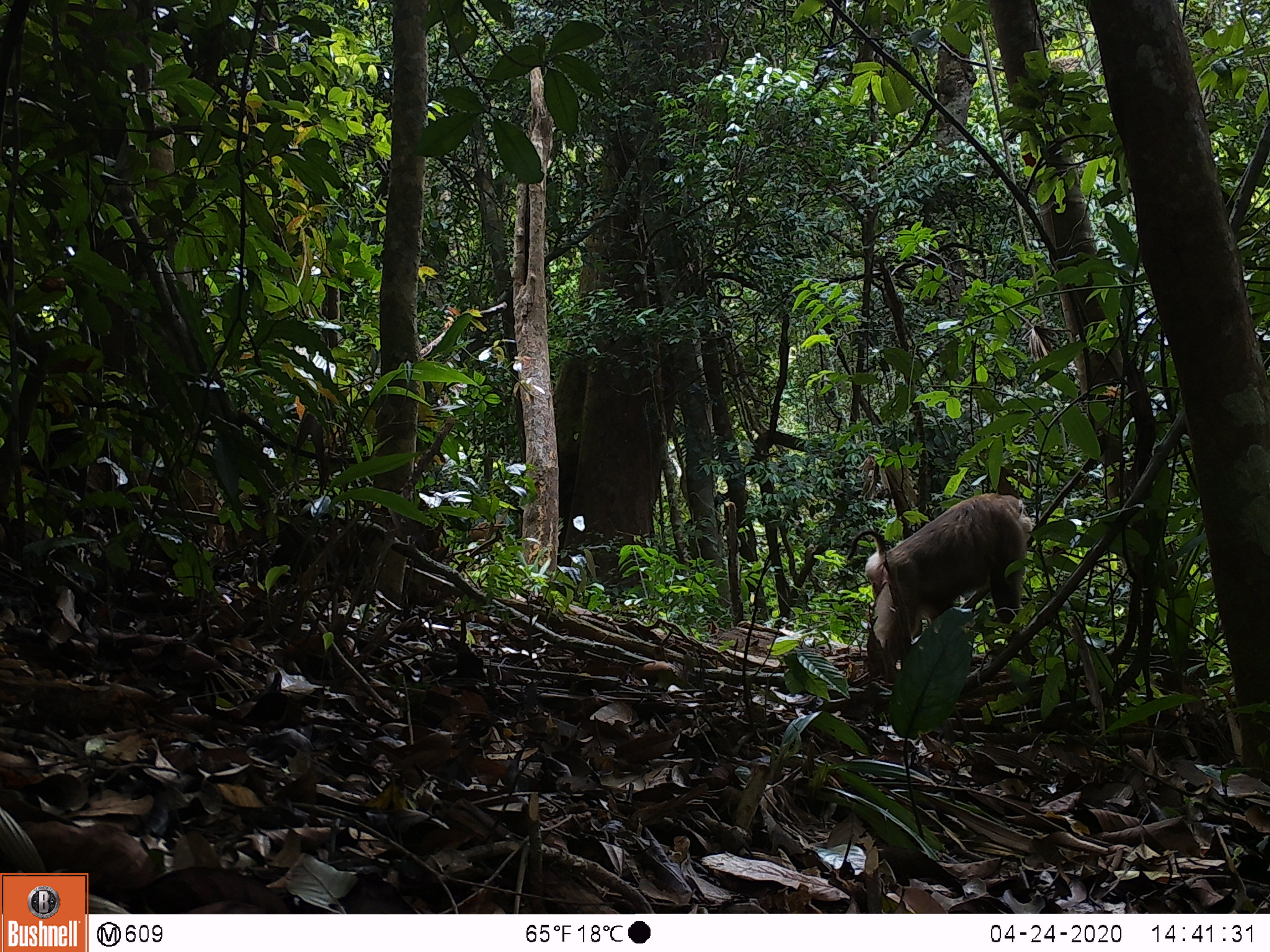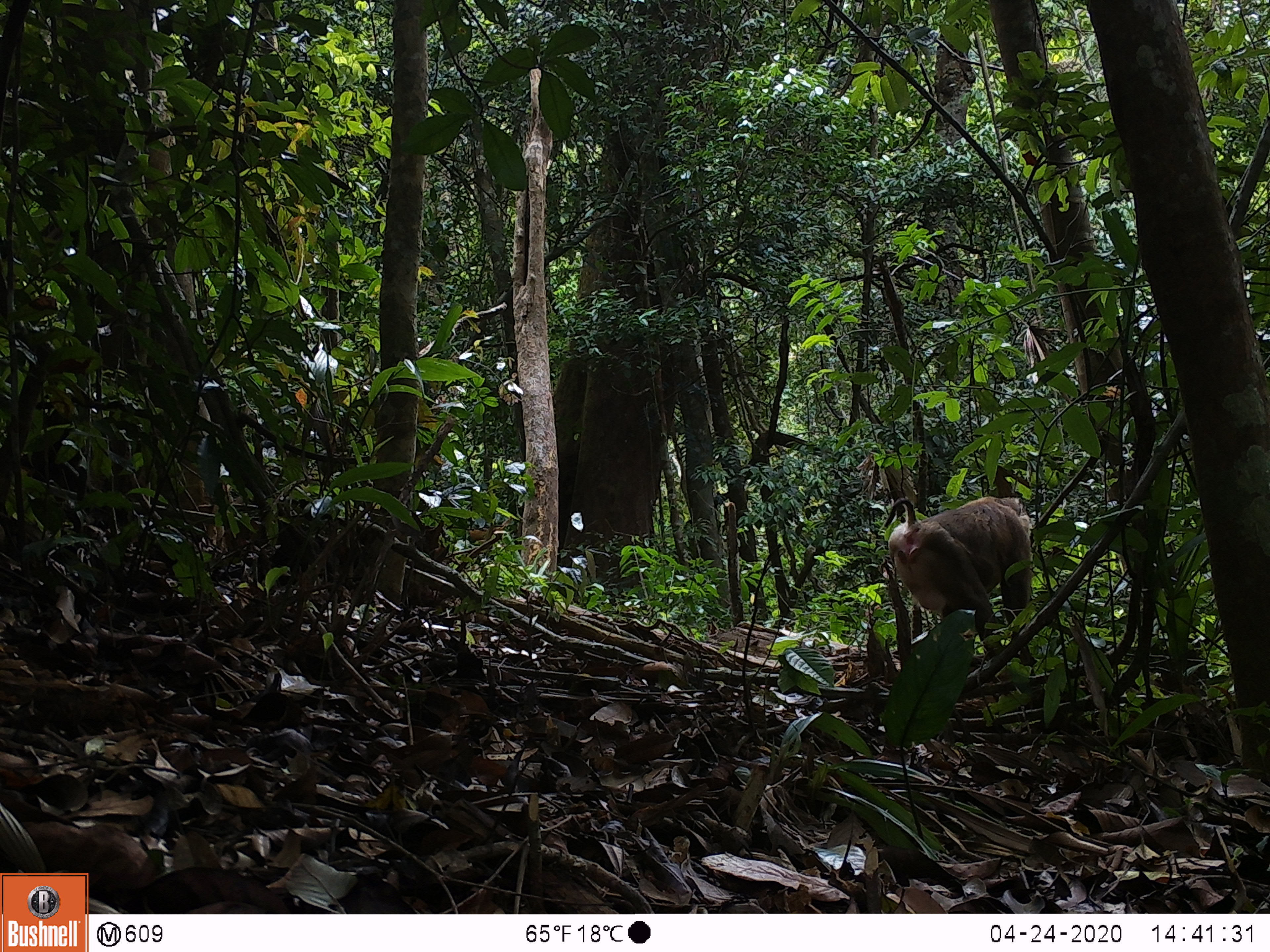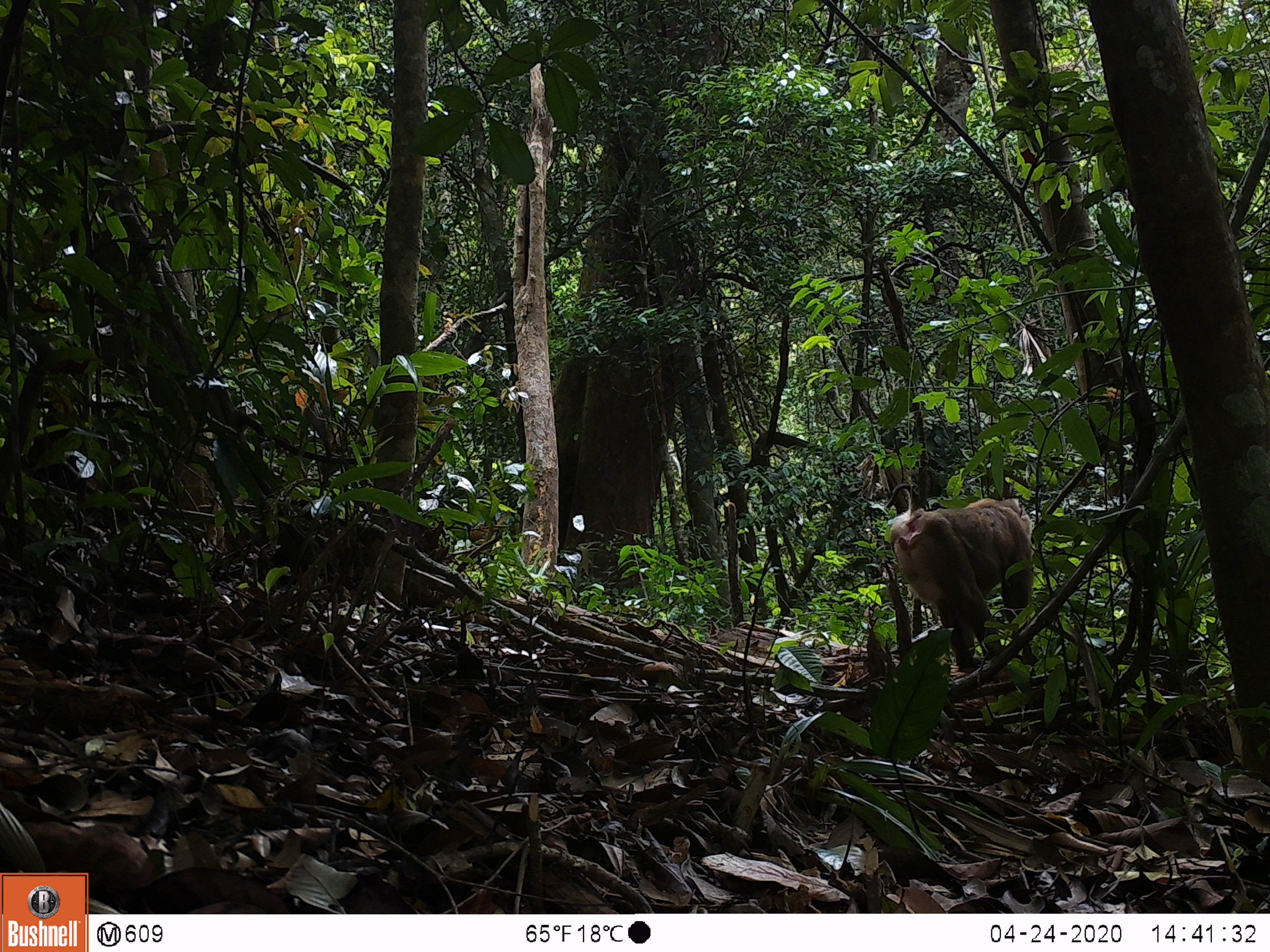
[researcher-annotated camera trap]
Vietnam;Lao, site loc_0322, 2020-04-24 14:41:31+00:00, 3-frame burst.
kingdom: Animalia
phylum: Chordata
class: Mammalia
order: Primates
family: Cercopithecidae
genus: Macaca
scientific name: Macaca nemestrina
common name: pig-tailed macaque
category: pig tailed macaque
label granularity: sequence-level